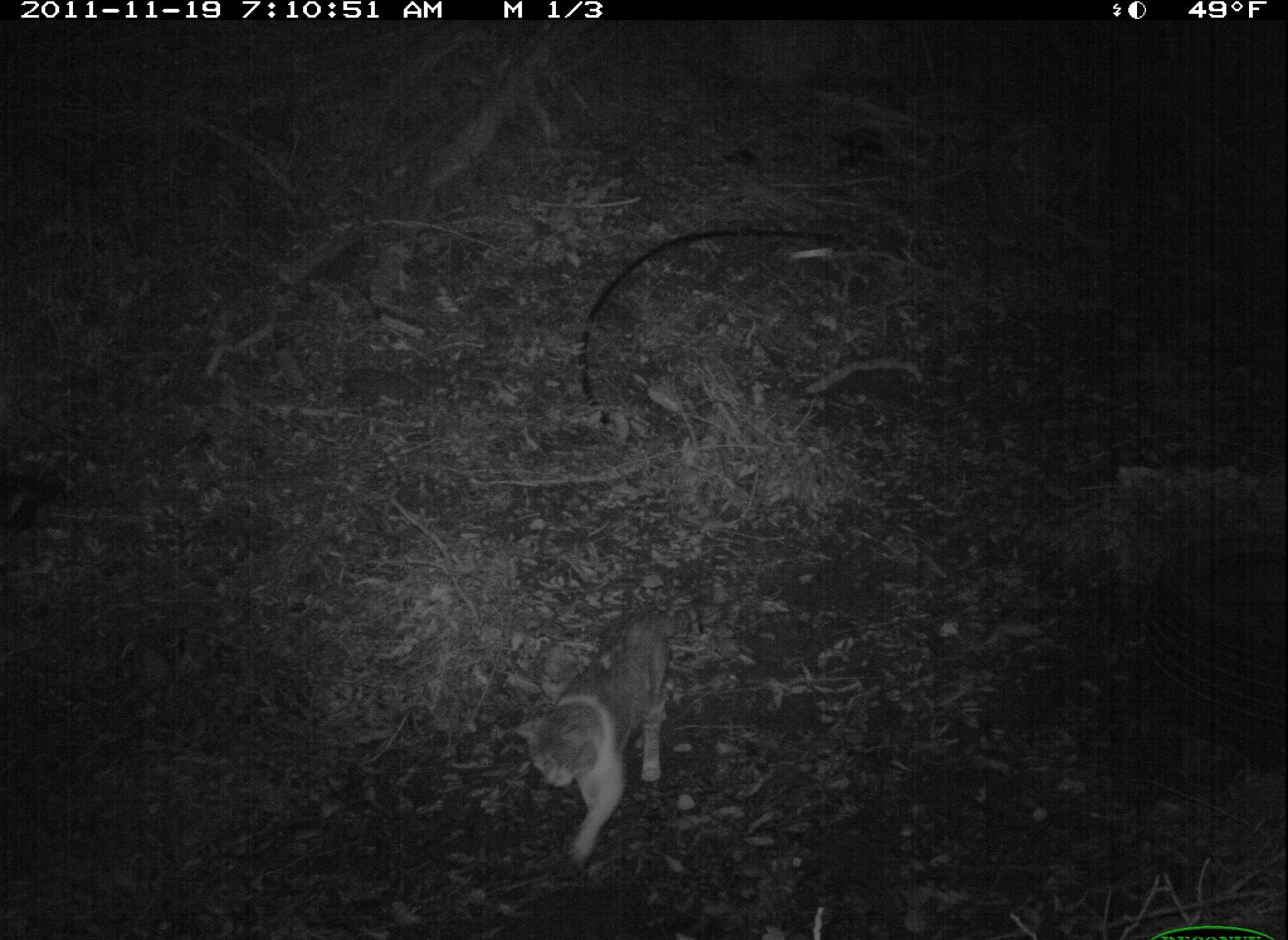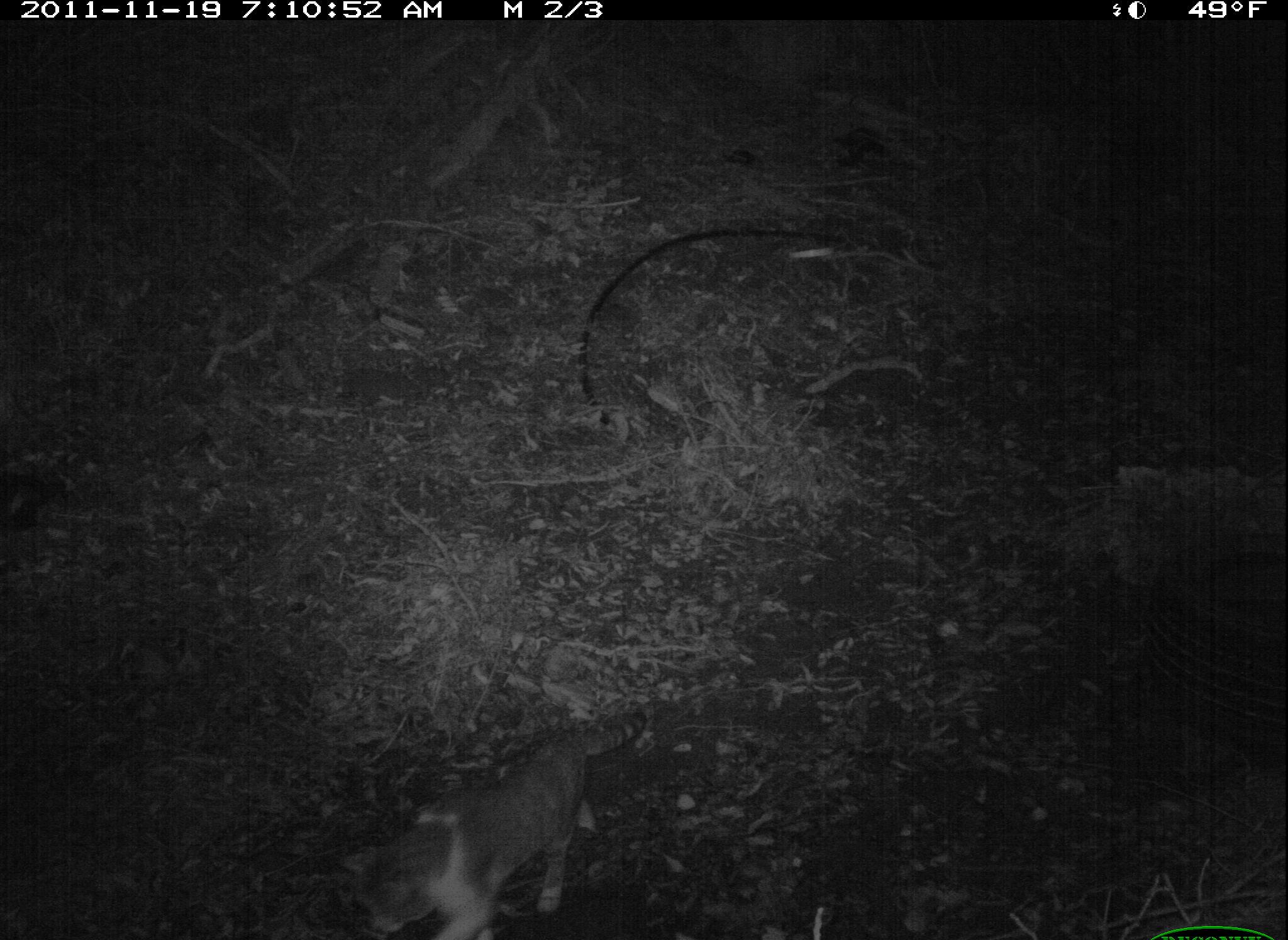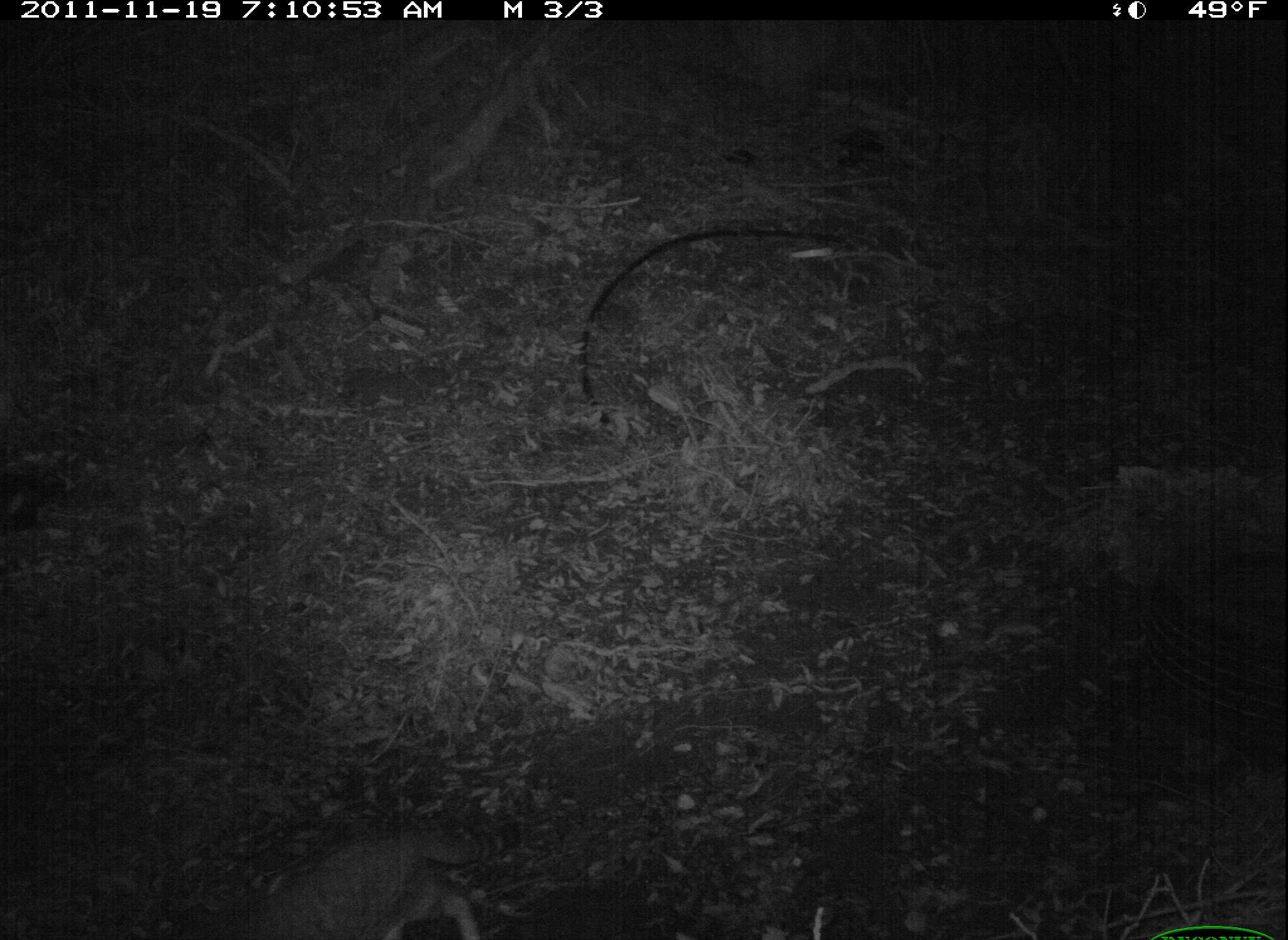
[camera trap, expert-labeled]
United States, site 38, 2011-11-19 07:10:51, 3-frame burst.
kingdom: Animalia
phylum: Chordata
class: Mammalia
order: Carnivora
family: Felidae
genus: Felis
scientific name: Felis catus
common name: cat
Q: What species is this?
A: Cat (Felis catus).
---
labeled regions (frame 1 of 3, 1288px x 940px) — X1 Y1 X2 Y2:
cat: 502 596 710 868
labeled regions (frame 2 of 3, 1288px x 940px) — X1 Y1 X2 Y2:
cat: 333 702 654 940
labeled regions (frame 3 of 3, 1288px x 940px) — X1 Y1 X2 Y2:
cat: 198 800 543 940